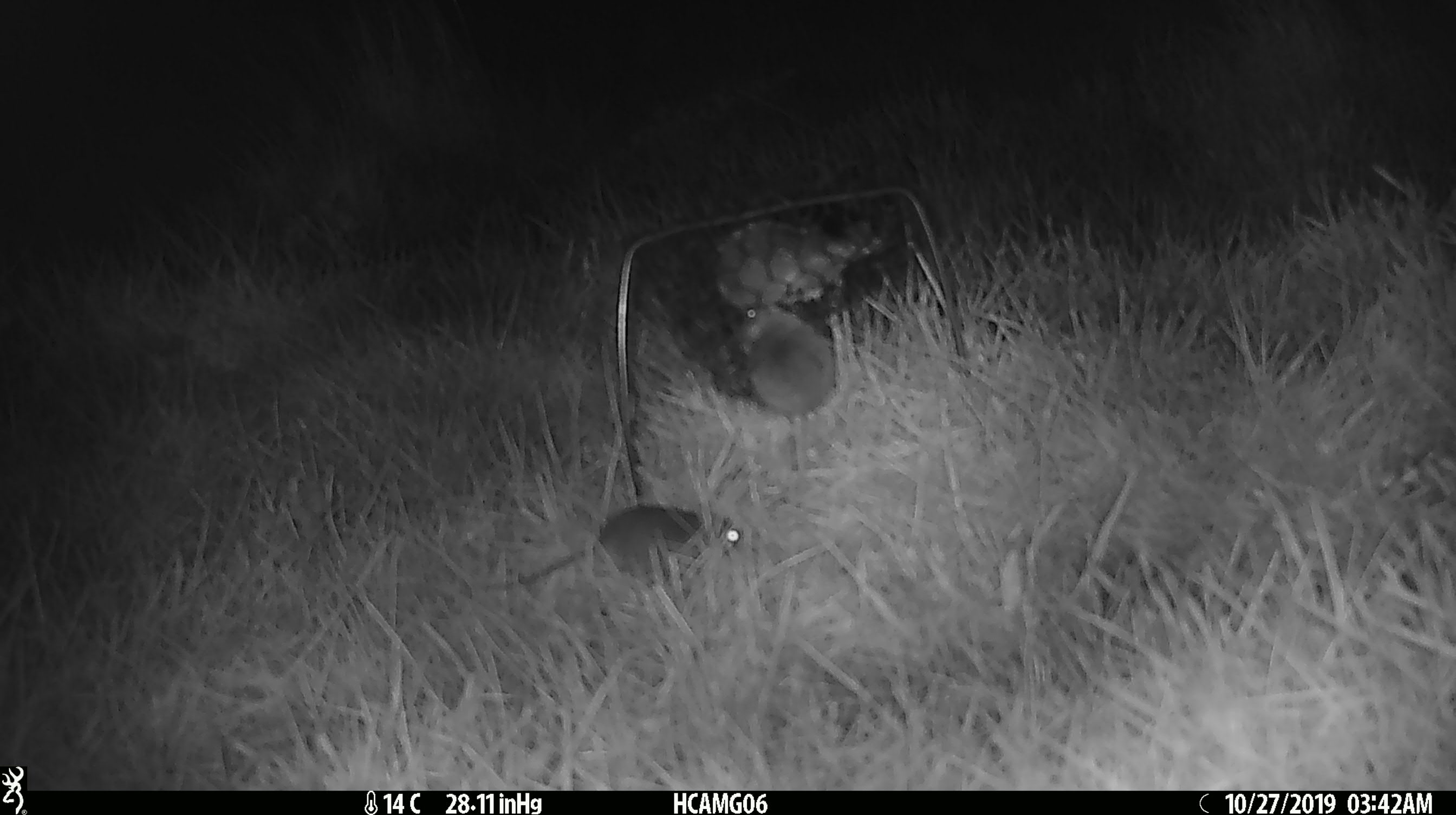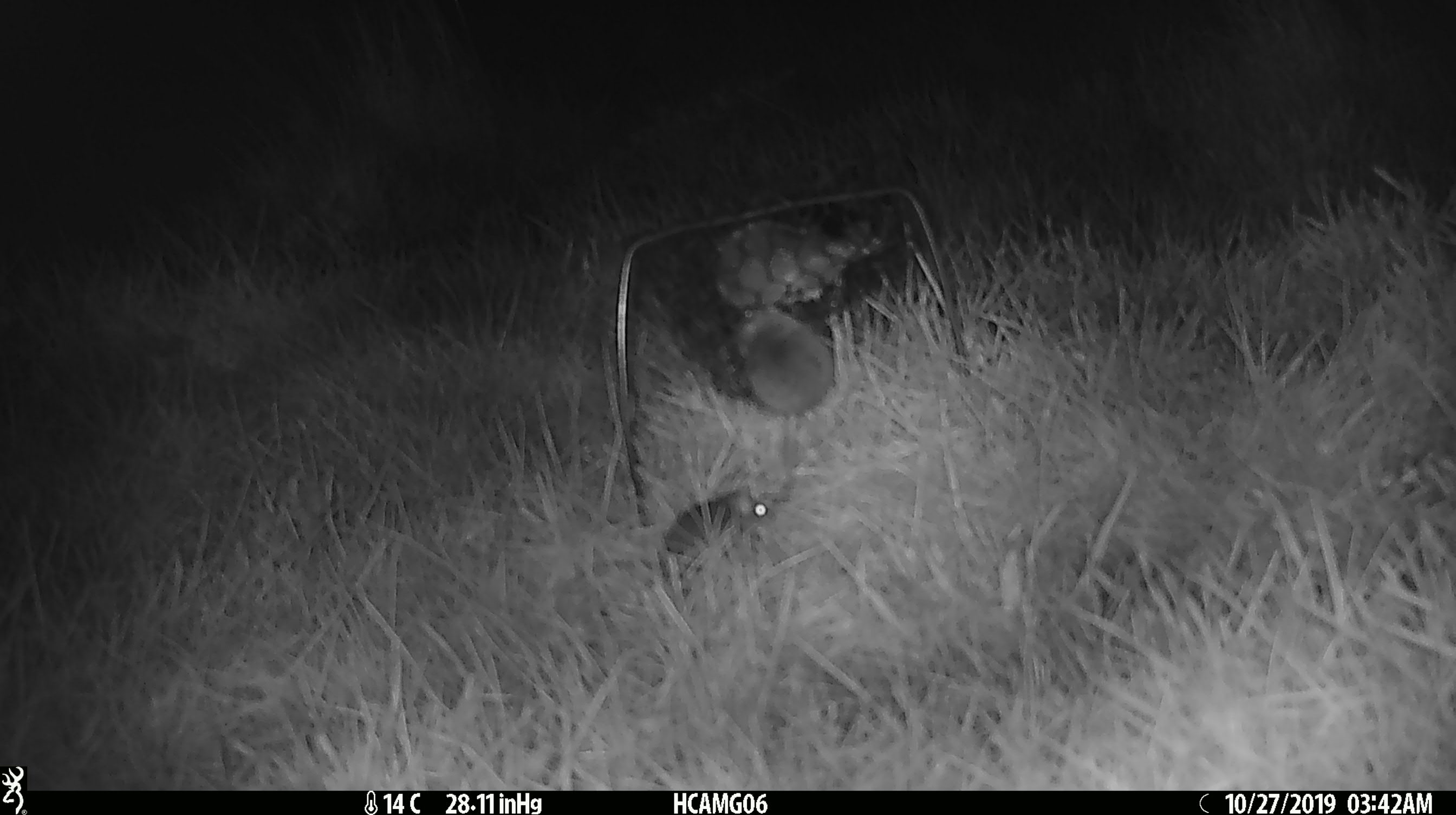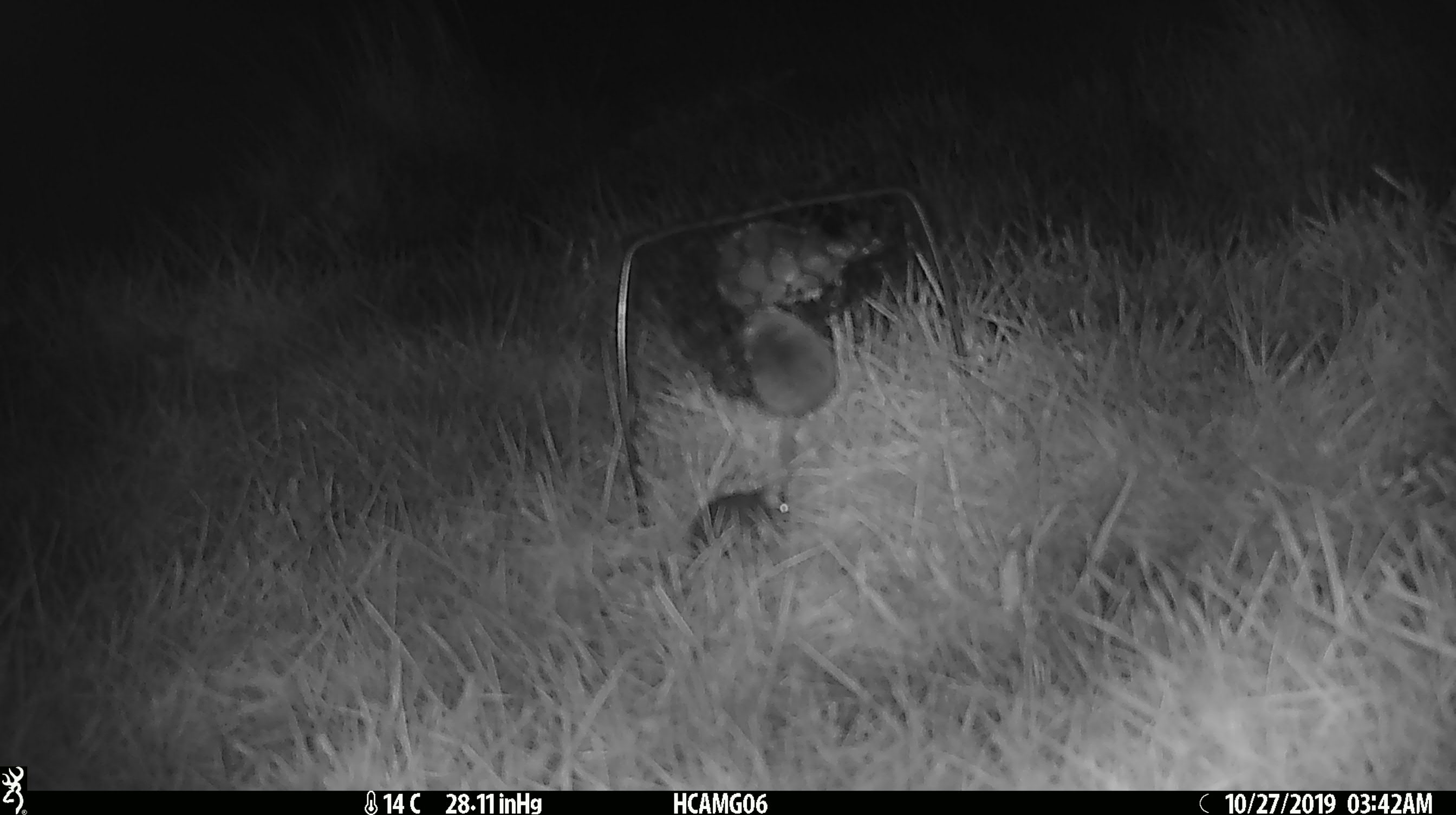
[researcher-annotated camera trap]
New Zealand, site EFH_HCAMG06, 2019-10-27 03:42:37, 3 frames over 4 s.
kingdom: Animalia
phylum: Chordata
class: Mammalia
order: Rodentia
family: Muridae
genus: Mus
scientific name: Mus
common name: mouse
Mouse (Mus).